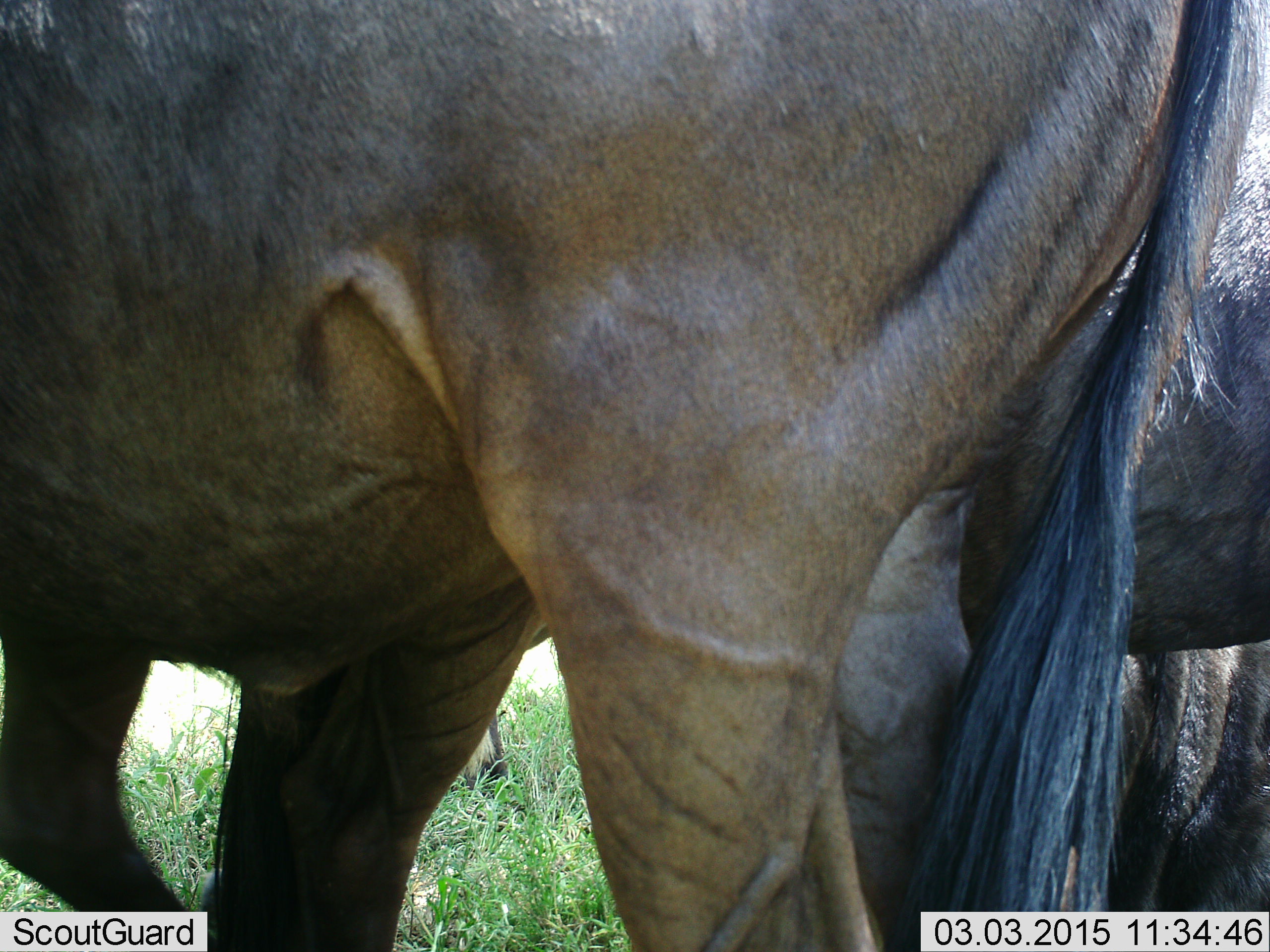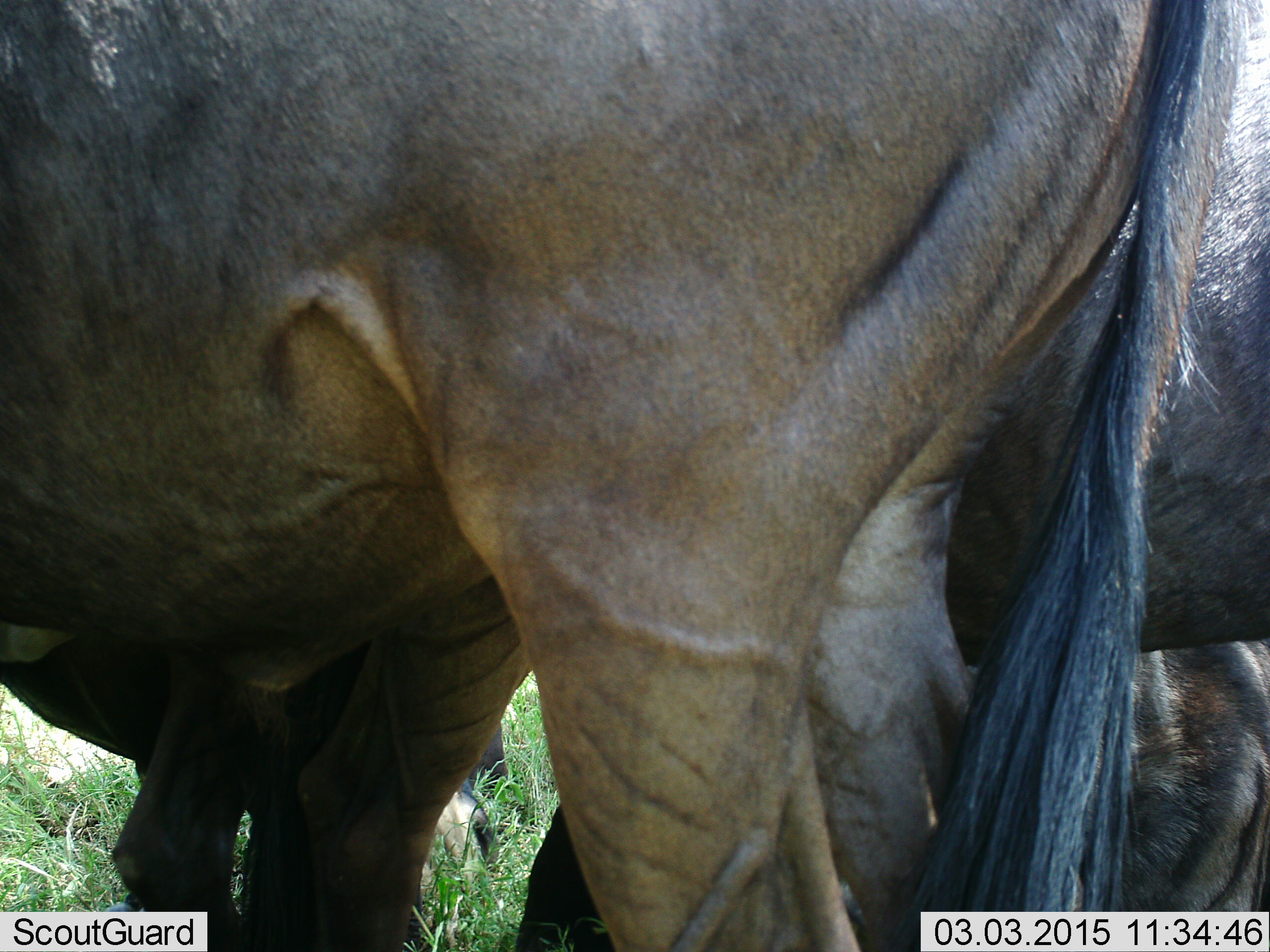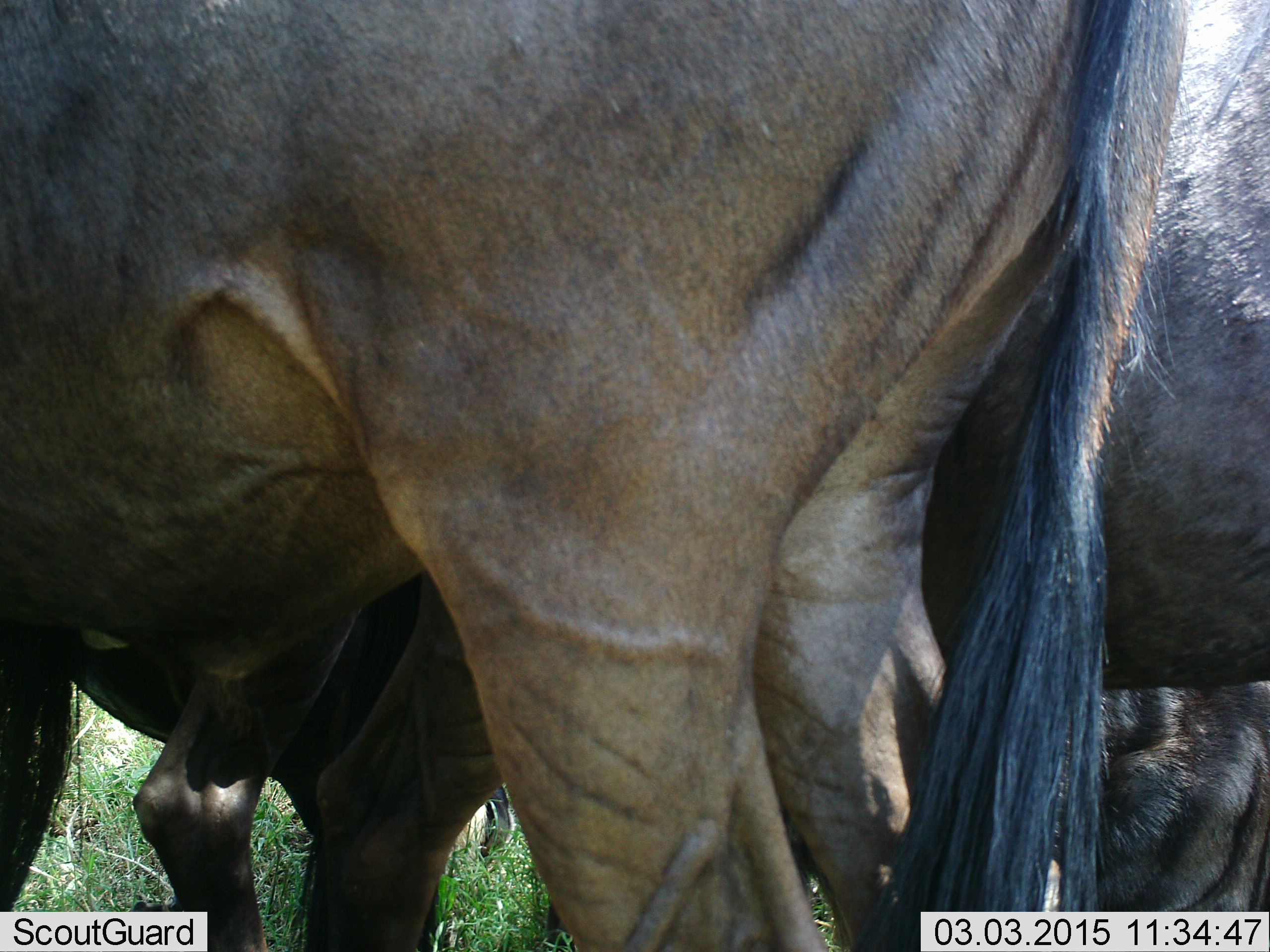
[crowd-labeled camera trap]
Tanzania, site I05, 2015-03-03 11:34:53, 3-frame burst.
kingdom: Animalia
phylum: Chordata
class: Mammalia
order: Artiodactyla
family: Bovidae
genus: Connochaetes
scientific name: Connochaetes taurinus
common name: blue wildebeest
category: wildebeest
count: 3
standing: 82%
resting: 36%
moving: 9%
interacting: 9%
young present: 0%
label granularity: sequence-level